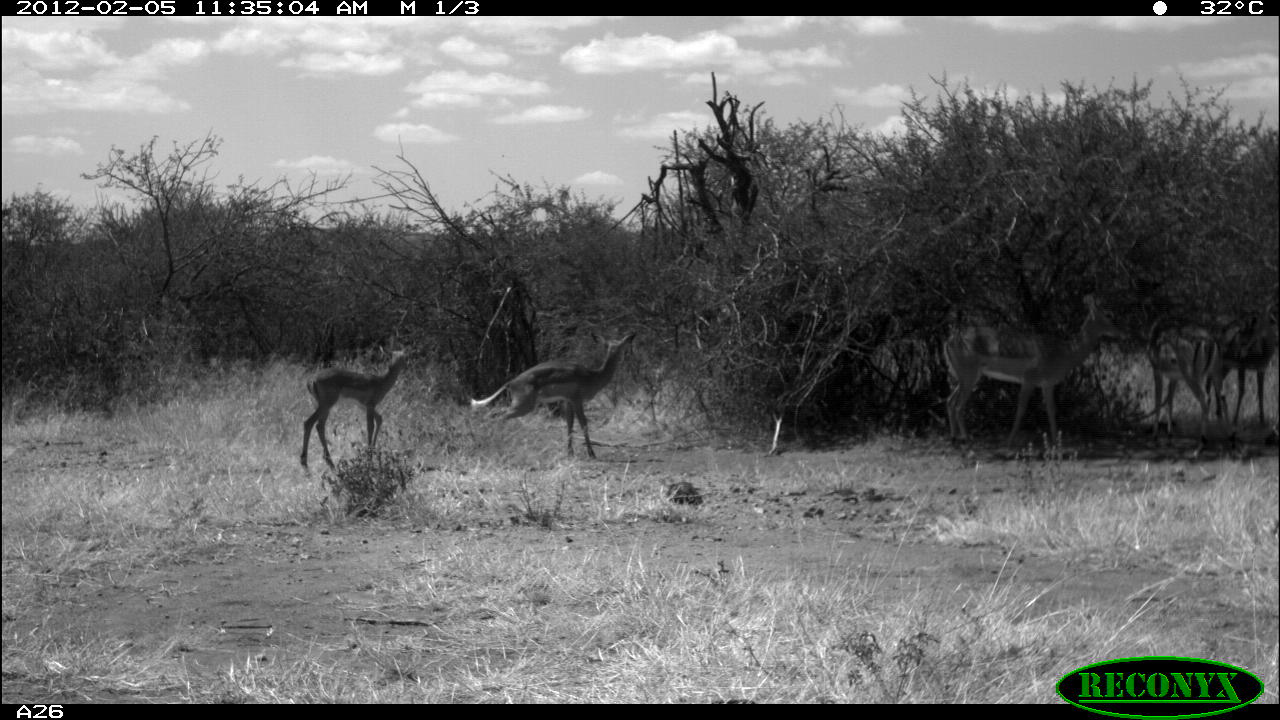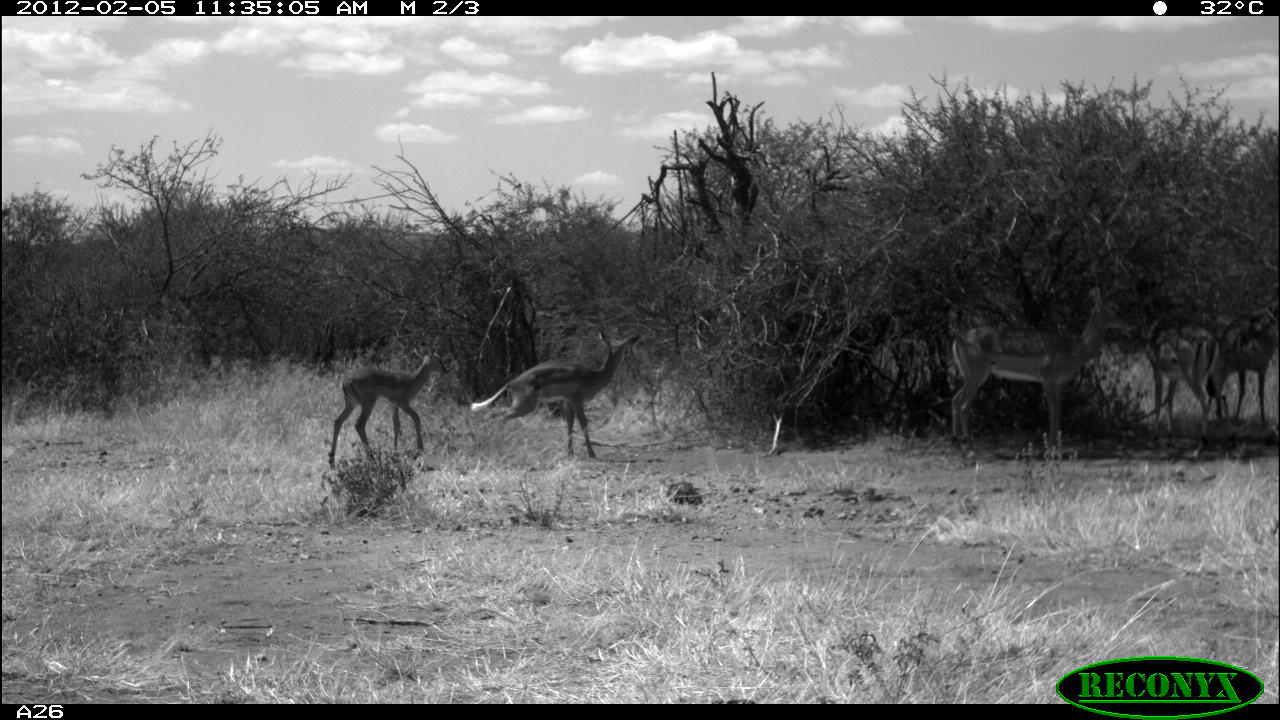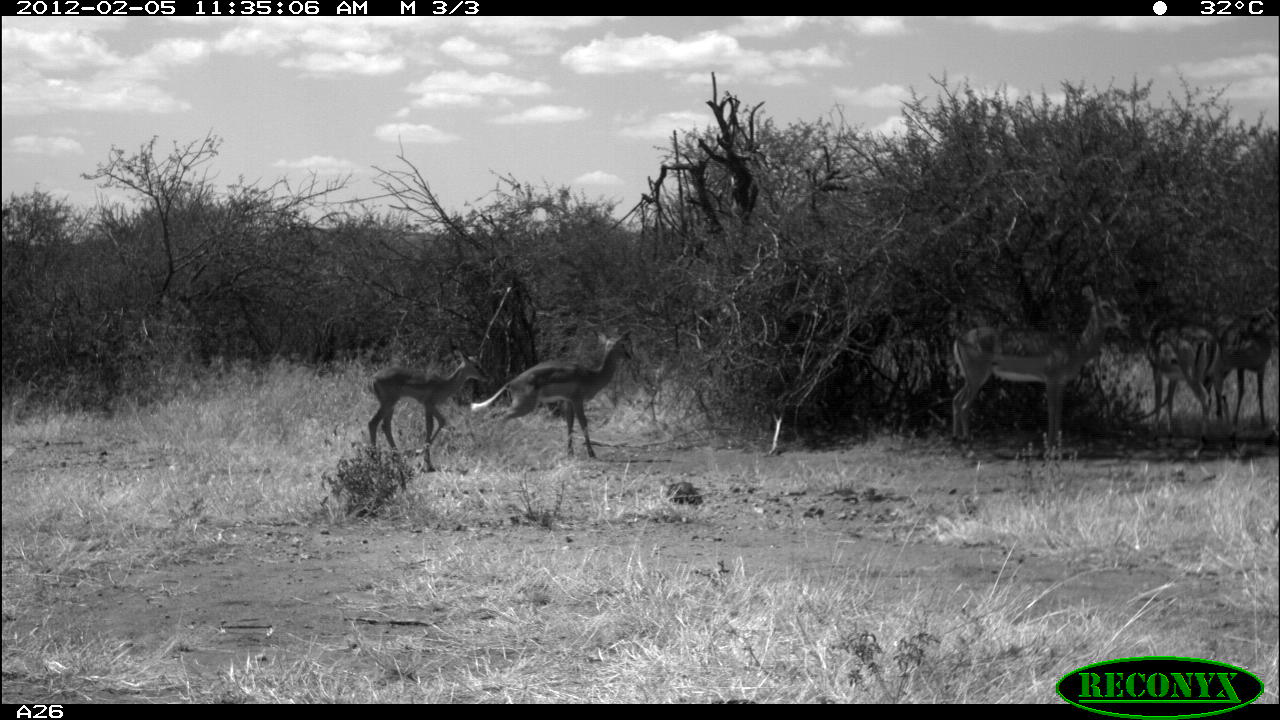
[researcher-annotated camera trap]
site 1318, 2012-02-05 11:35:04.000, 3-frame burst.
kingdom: Animalia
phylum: Chordata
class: Mammalia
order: Artiodactyla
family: Bovidae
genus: Aepyceros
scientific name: Aepyceros melampus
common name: impala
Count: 5.